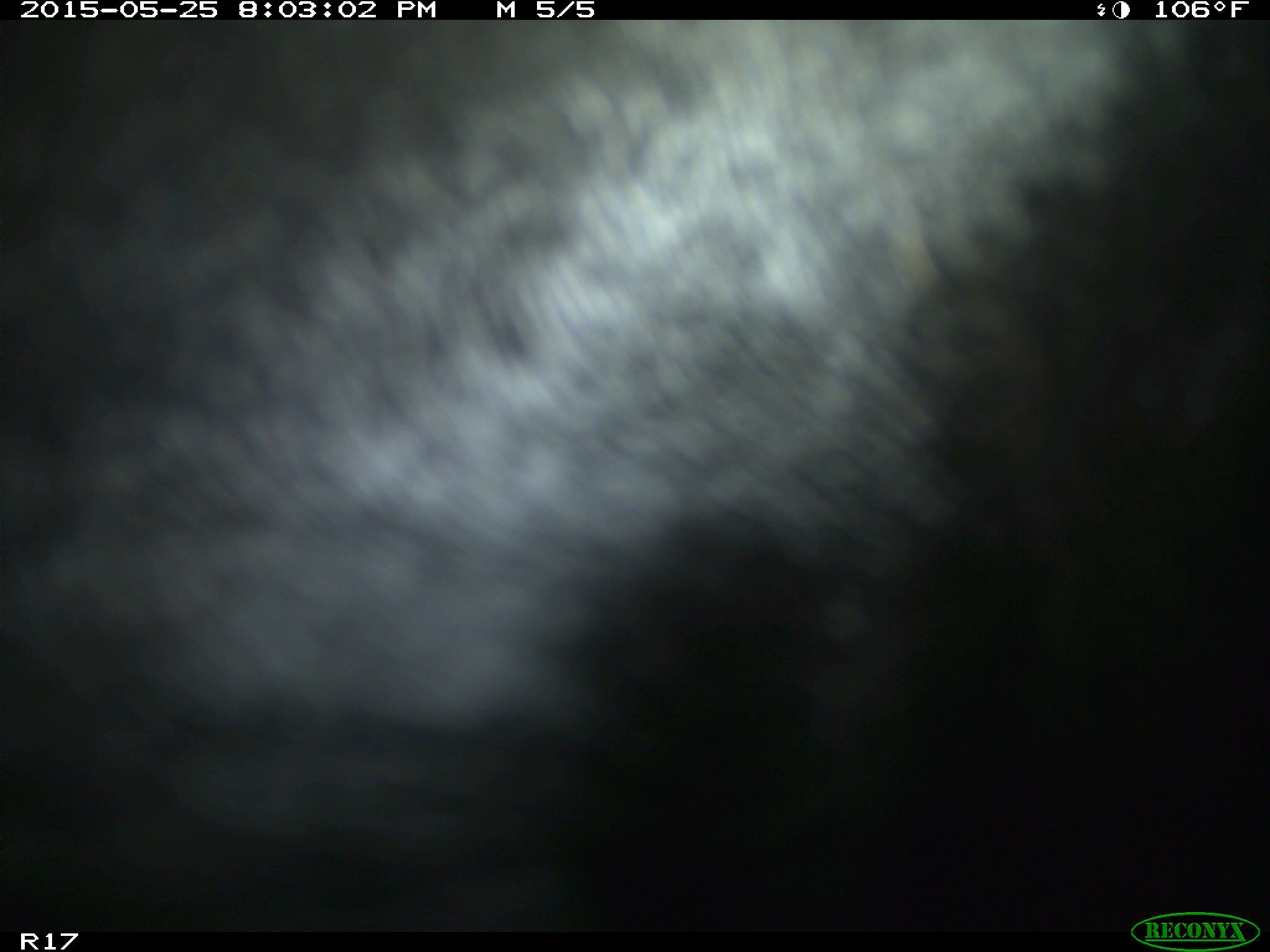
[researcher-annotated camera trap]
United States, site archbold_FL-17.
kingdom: Animalia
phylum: Chordata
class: Mammalia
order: Artiodactyla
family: Bovidae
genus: Bos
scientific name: Bos taurus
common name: domestic cow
Bos taurus (domestic cow).